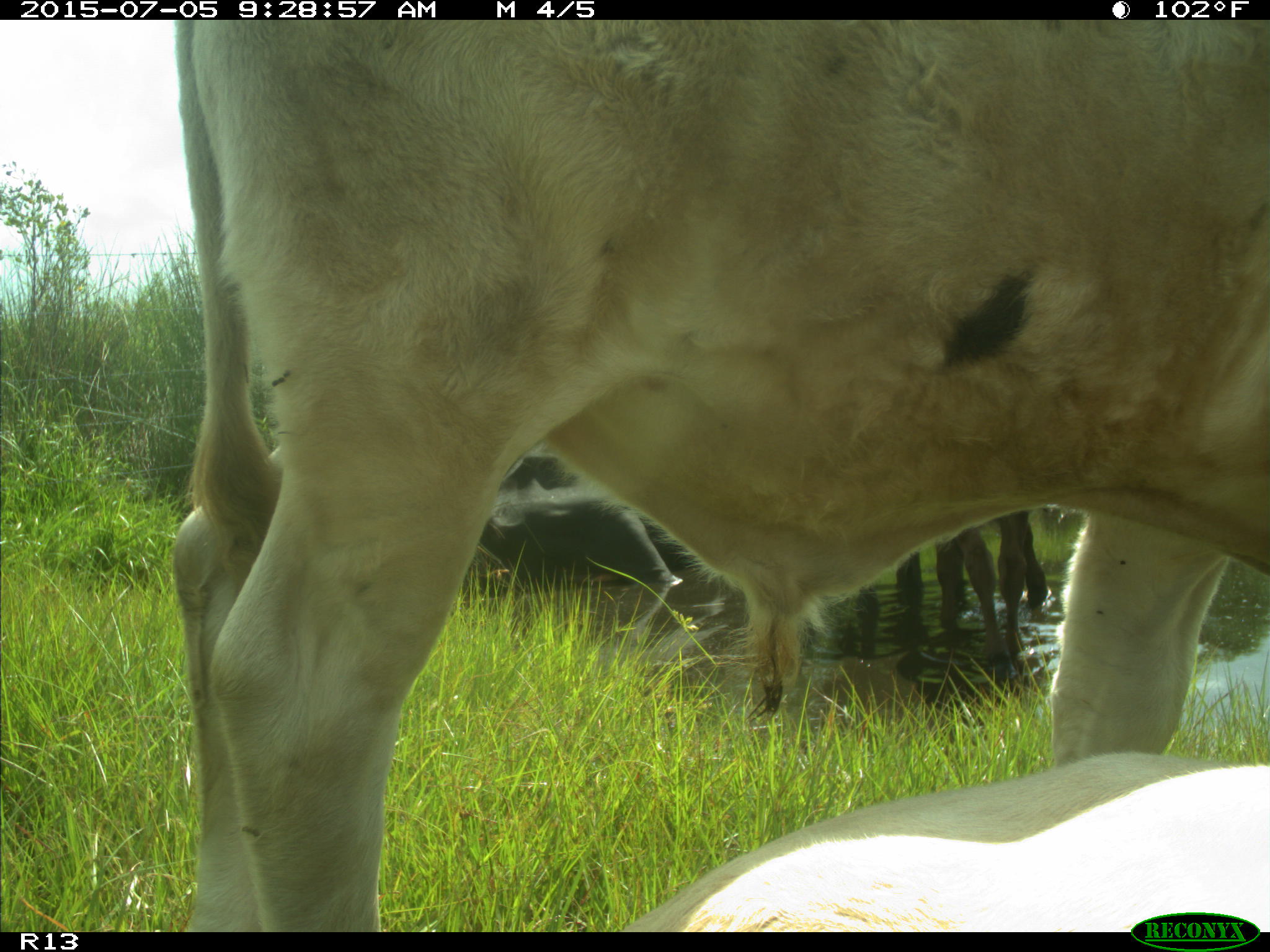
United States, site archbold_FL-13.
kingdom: Animalia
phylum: Chordata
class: Mammalia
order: Artiodactyla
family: Bovidae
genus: Bos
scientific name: Bos taurus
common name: domestic cow